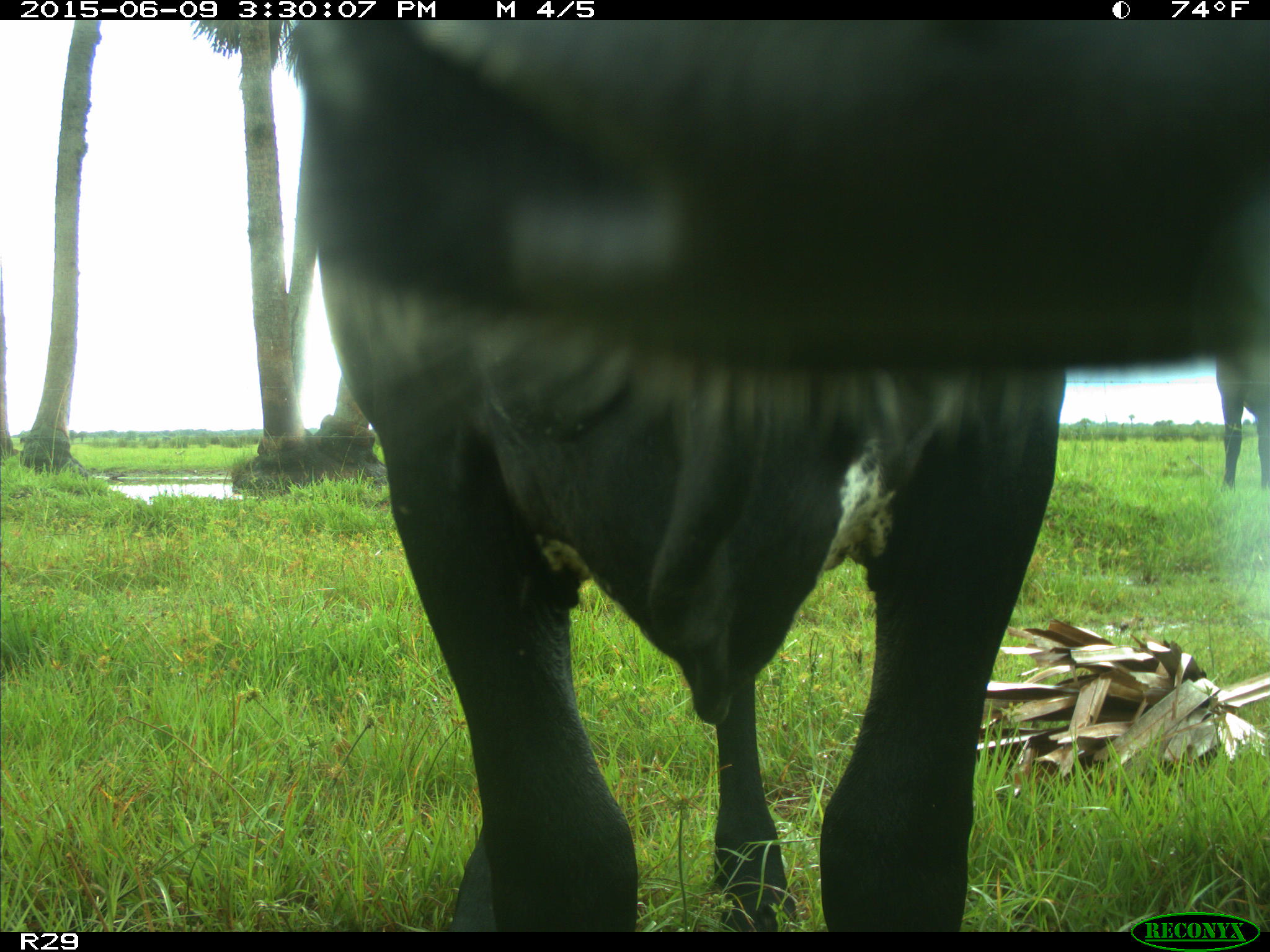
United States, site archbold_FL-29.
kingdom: Animalia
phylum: Chordata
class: Mammalia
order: Artiodactyla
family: Bovidae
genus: Bos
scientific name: Bos taurus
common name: domestic cow